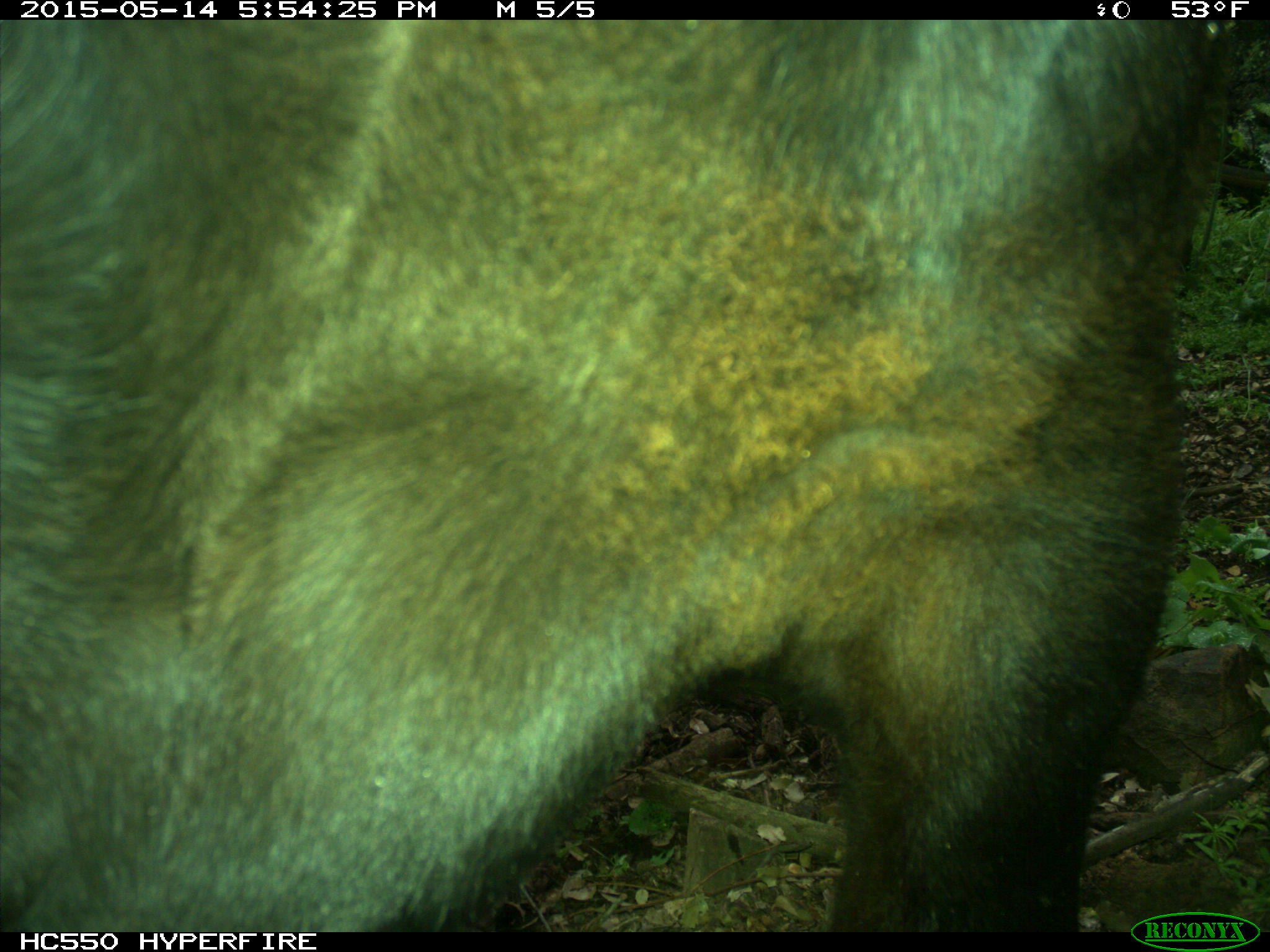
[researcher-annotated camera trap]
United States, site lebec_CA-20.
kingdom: Animalia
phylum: Chordata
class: Mammalia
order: Artiodactyla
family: Bovidae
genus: Bos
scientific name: Bos taurus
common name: domestic cow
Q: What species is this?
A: Bos taurus (domestic cow).